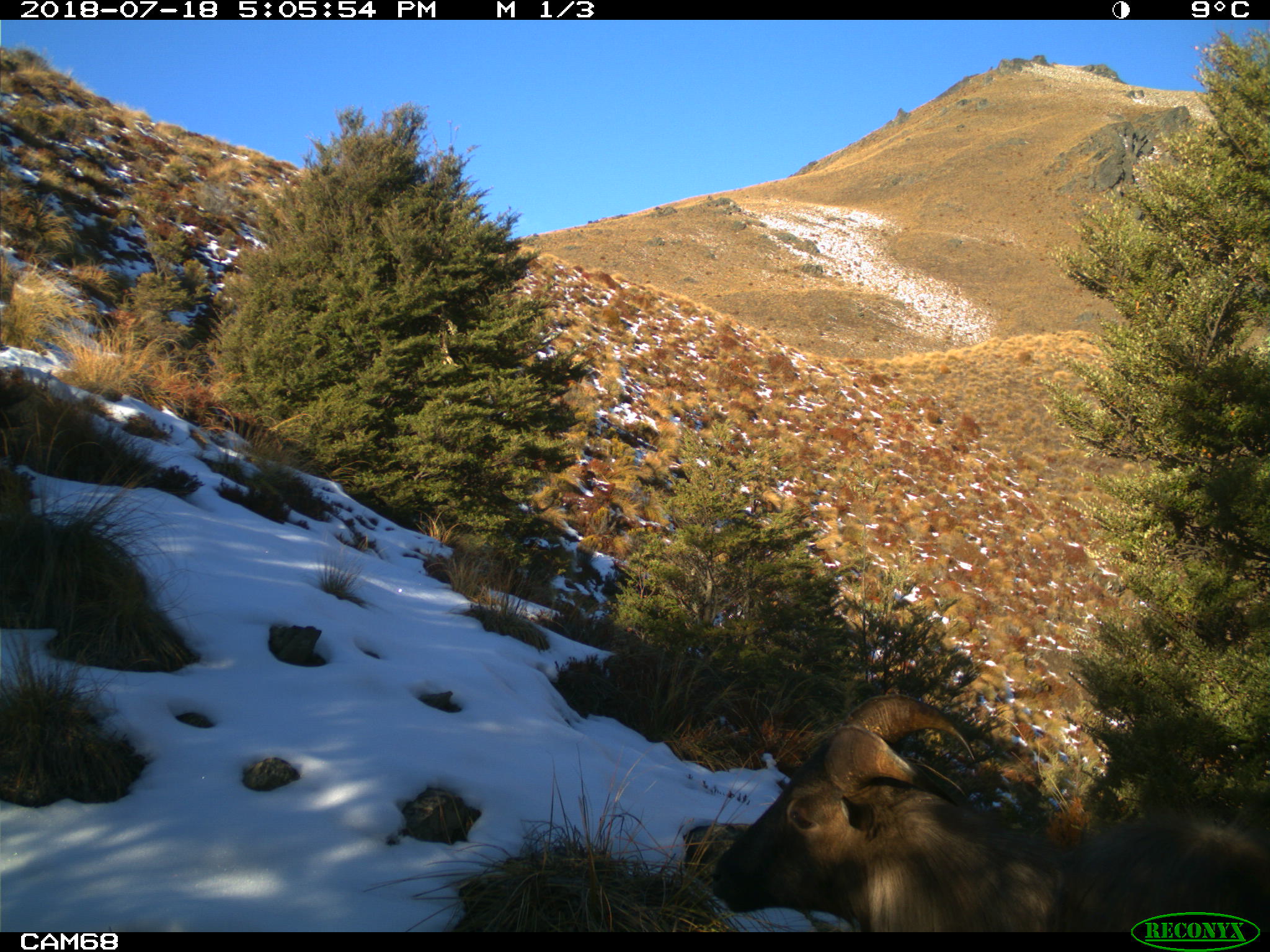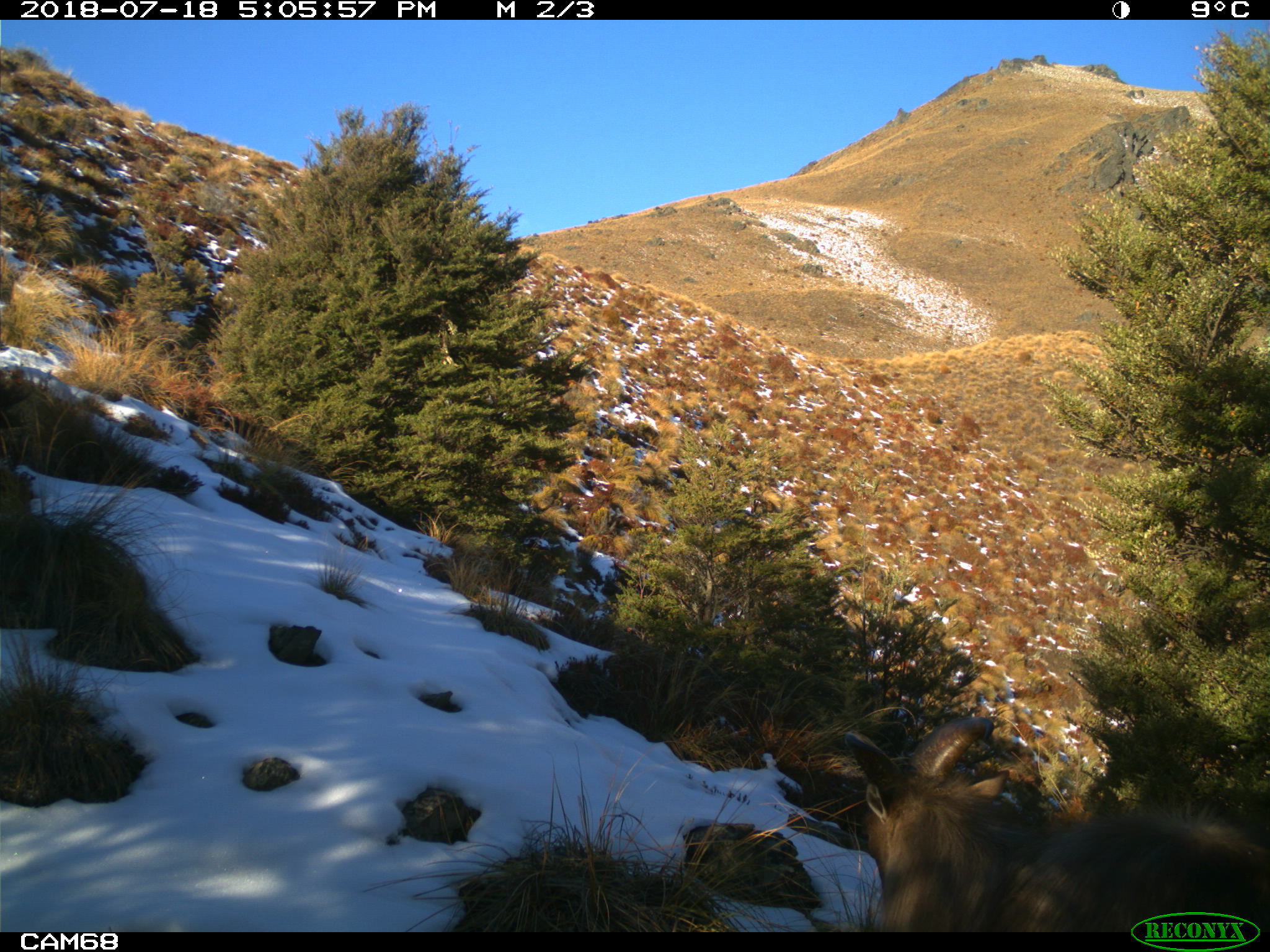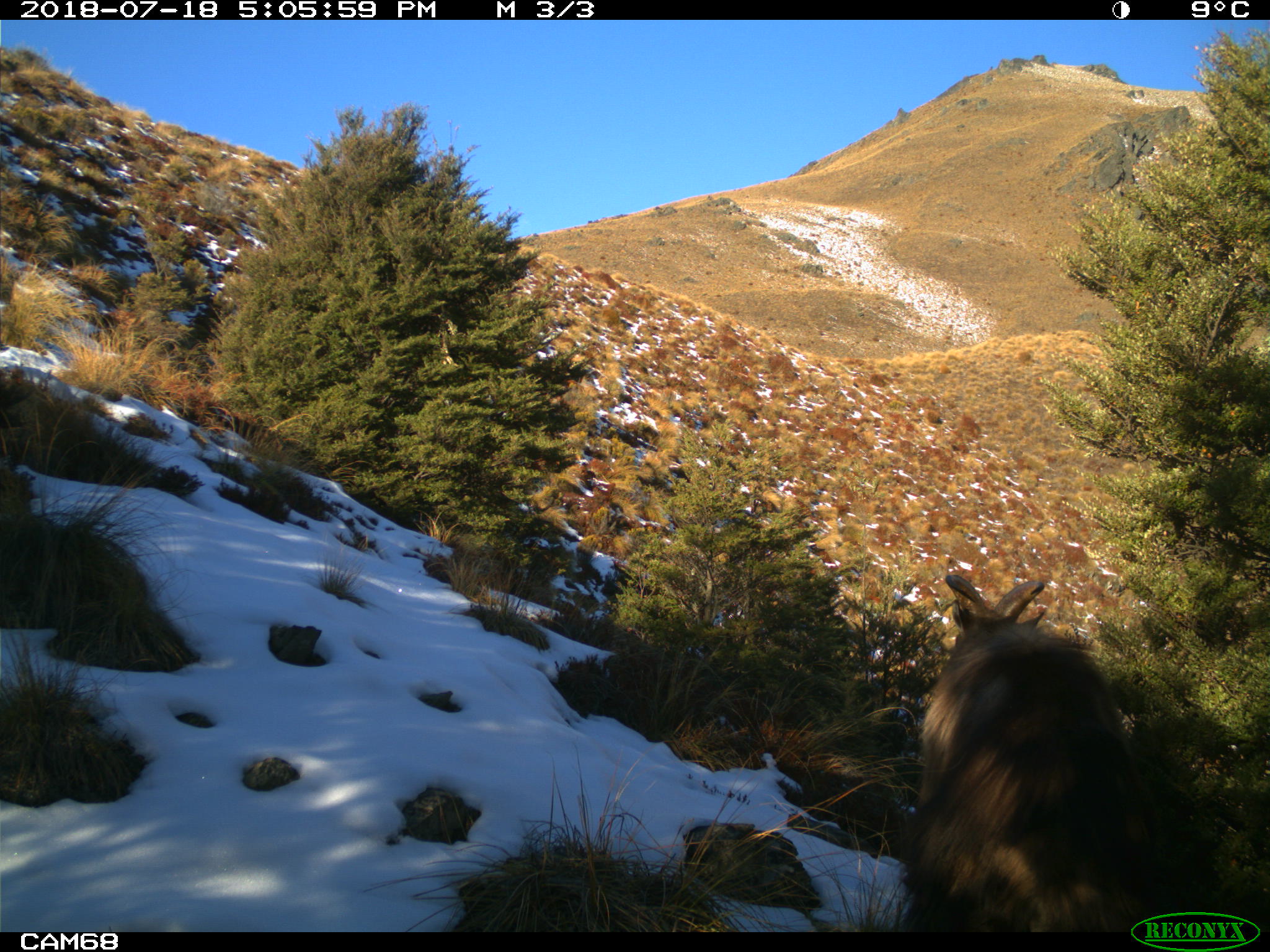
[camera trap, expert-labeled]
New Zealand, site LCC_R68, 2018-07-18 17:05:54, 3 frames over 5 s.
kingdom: Animalia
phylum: Chordata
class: Mammalia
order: Artiodactyla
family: Bovidae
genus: Nilgiritragus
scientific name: Nilgiritragus hylocrius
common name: tahr